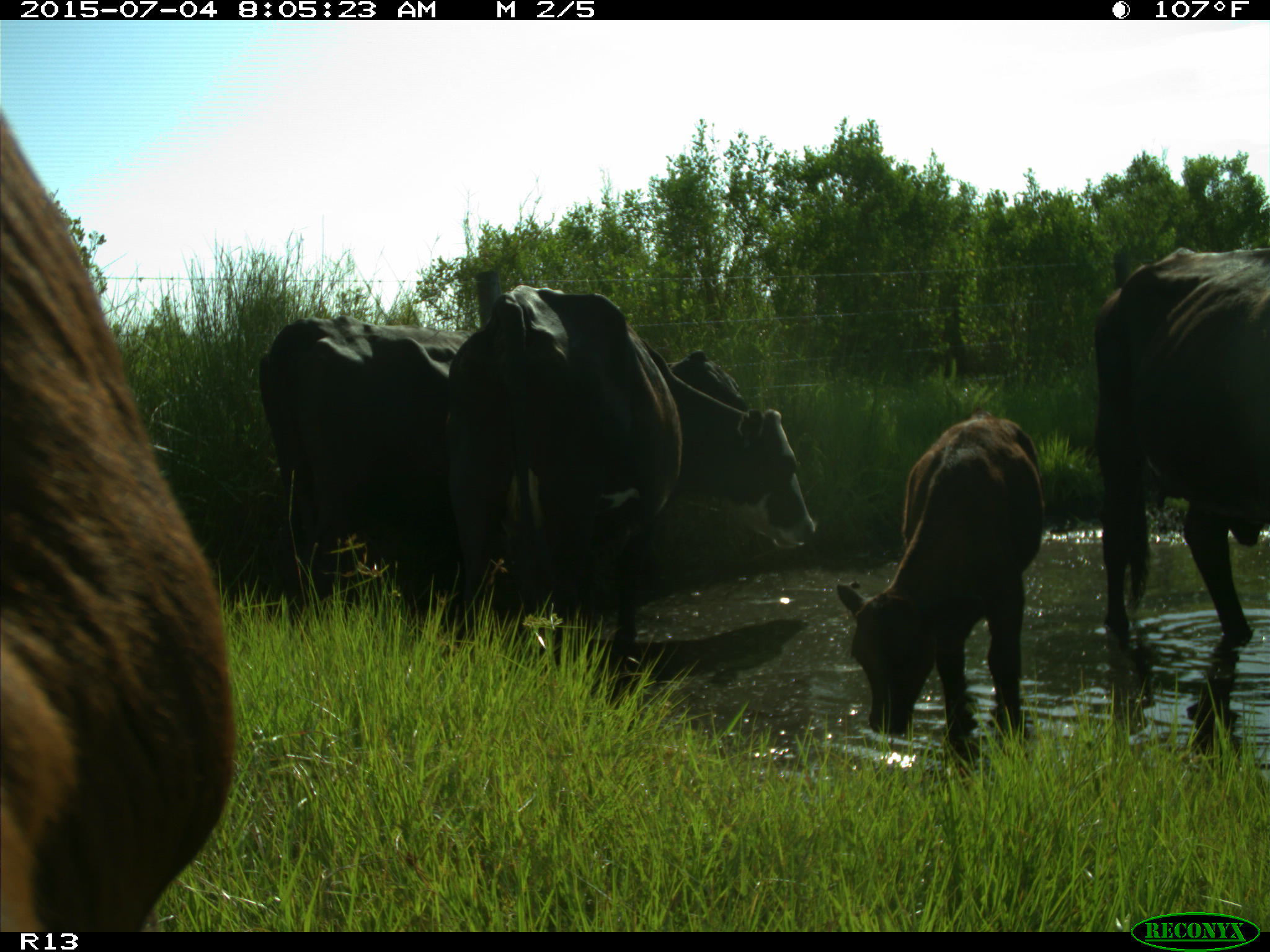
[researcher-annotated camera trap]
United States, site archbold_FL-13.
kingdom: Animalia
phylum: Chordata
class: Mammalia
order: Artiodactyla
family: Bovidae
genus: Bos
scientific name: Bos taurus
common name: domestic cow